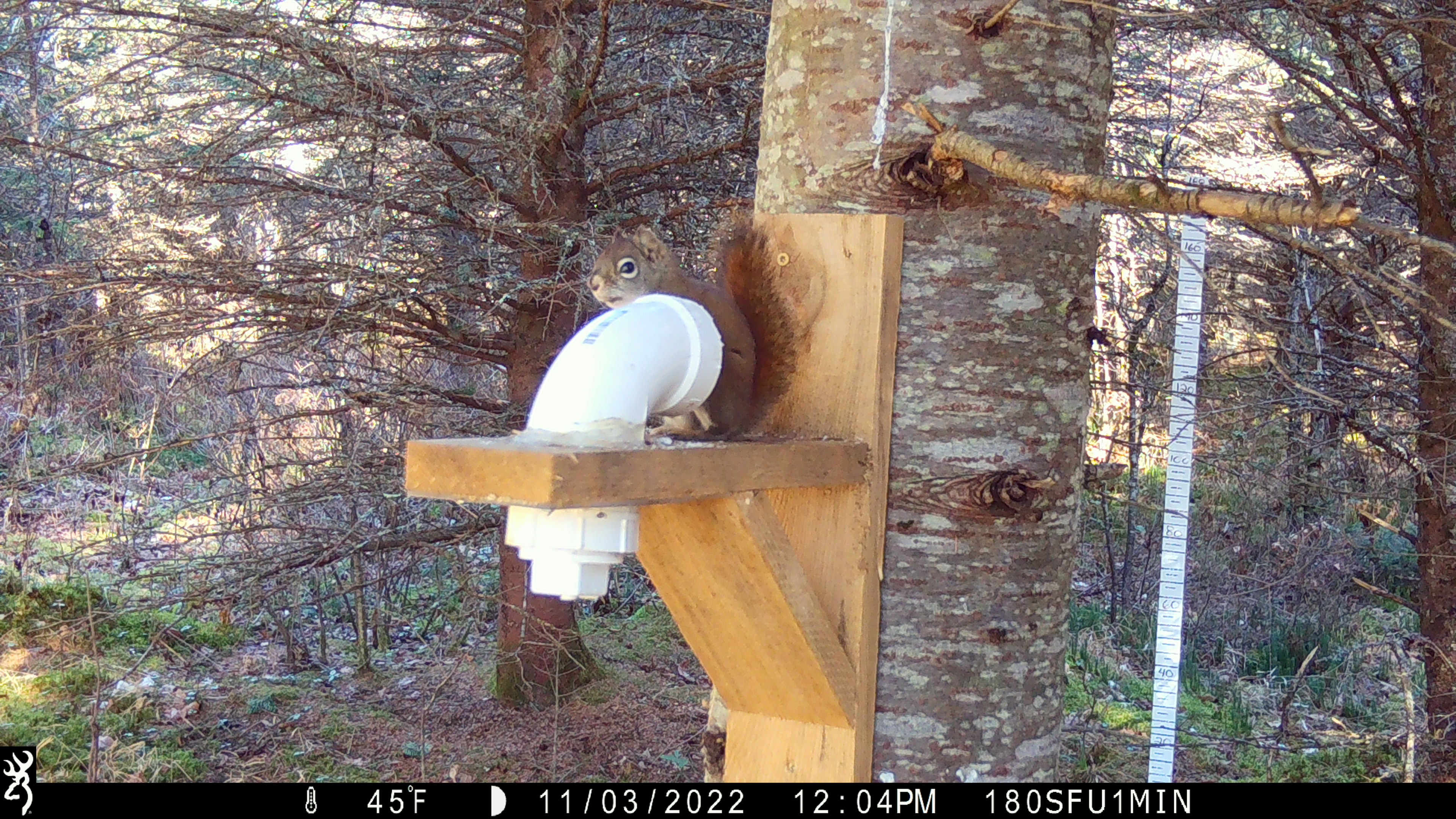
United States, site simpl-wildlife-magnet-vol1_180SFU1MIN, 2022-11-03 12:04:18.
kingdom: Animalia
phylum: Chordata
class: Mammalia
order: Rodentia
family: Sciuridae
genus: Tamiasciurus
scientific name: Tamiasciurus hudsonicus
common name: red squirrel